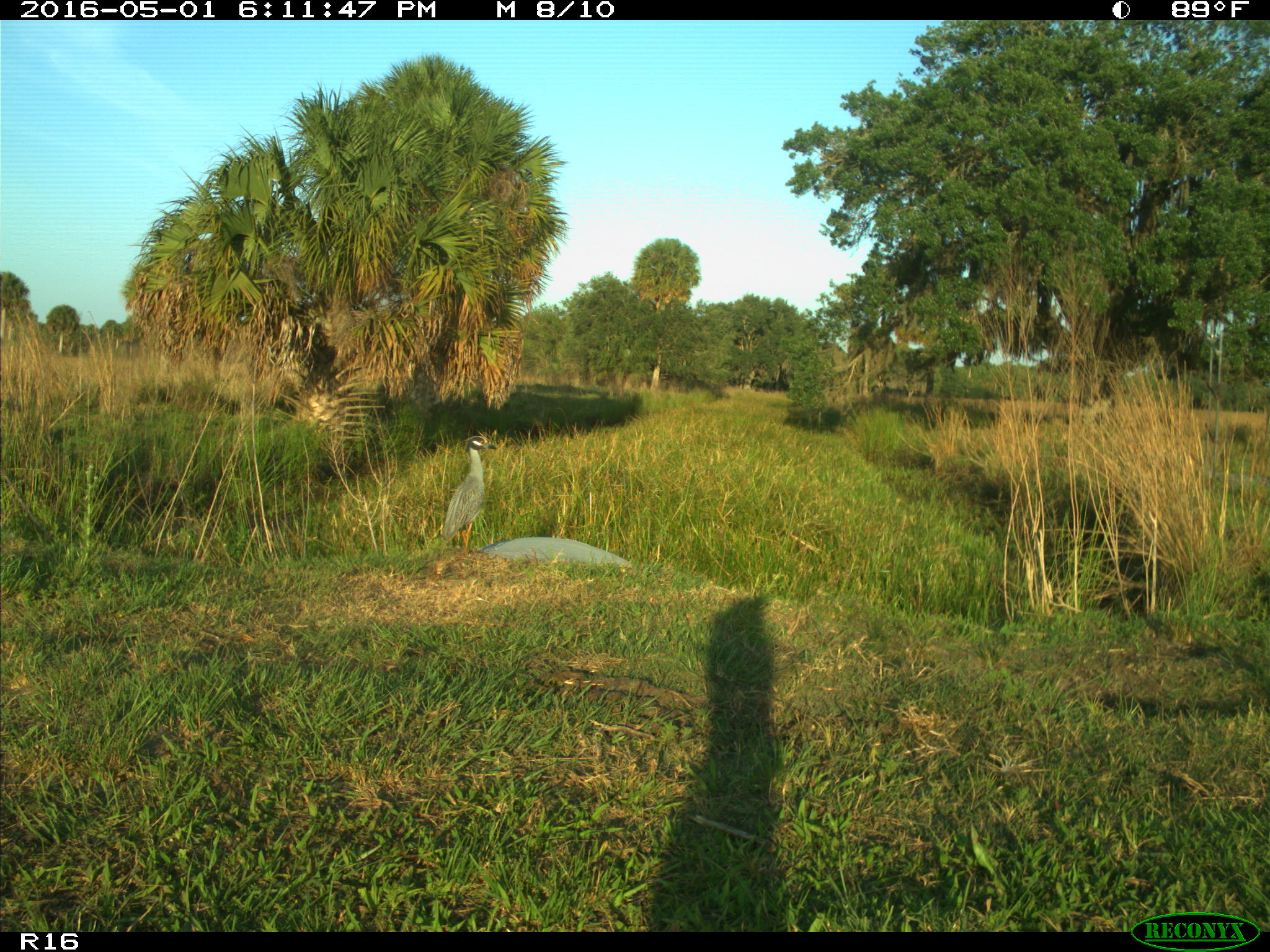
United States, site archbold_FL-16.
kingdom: Animalia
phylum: Chordata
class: Aves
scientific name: Aves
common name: birds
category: unidentified bird